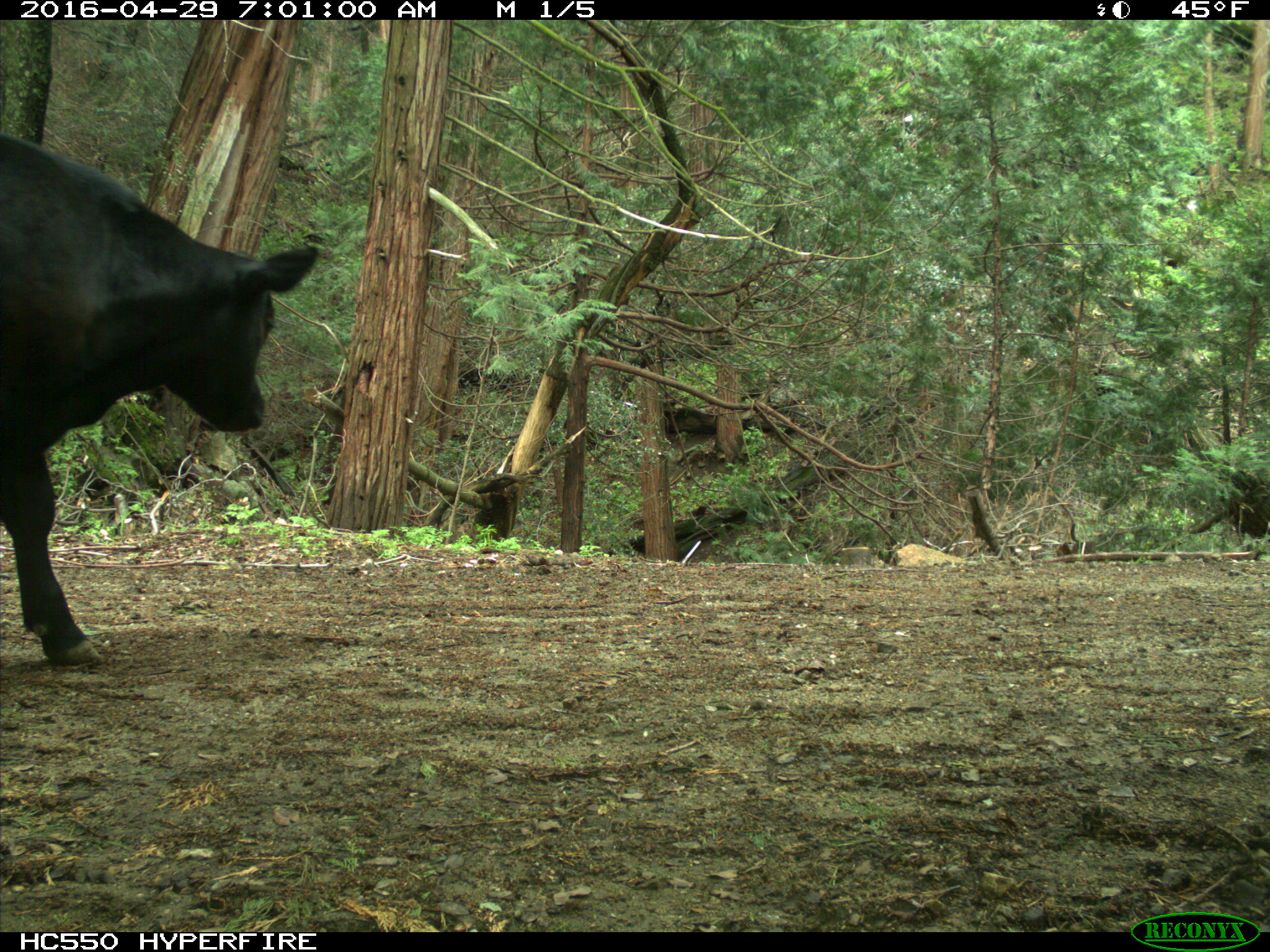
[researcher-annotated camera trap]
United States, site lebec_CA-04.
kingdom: Animalia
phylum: Chordata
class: Mammalia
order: Artiodactyla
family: Bovidae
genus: Bos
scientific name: Bos taurus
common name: domestic cow